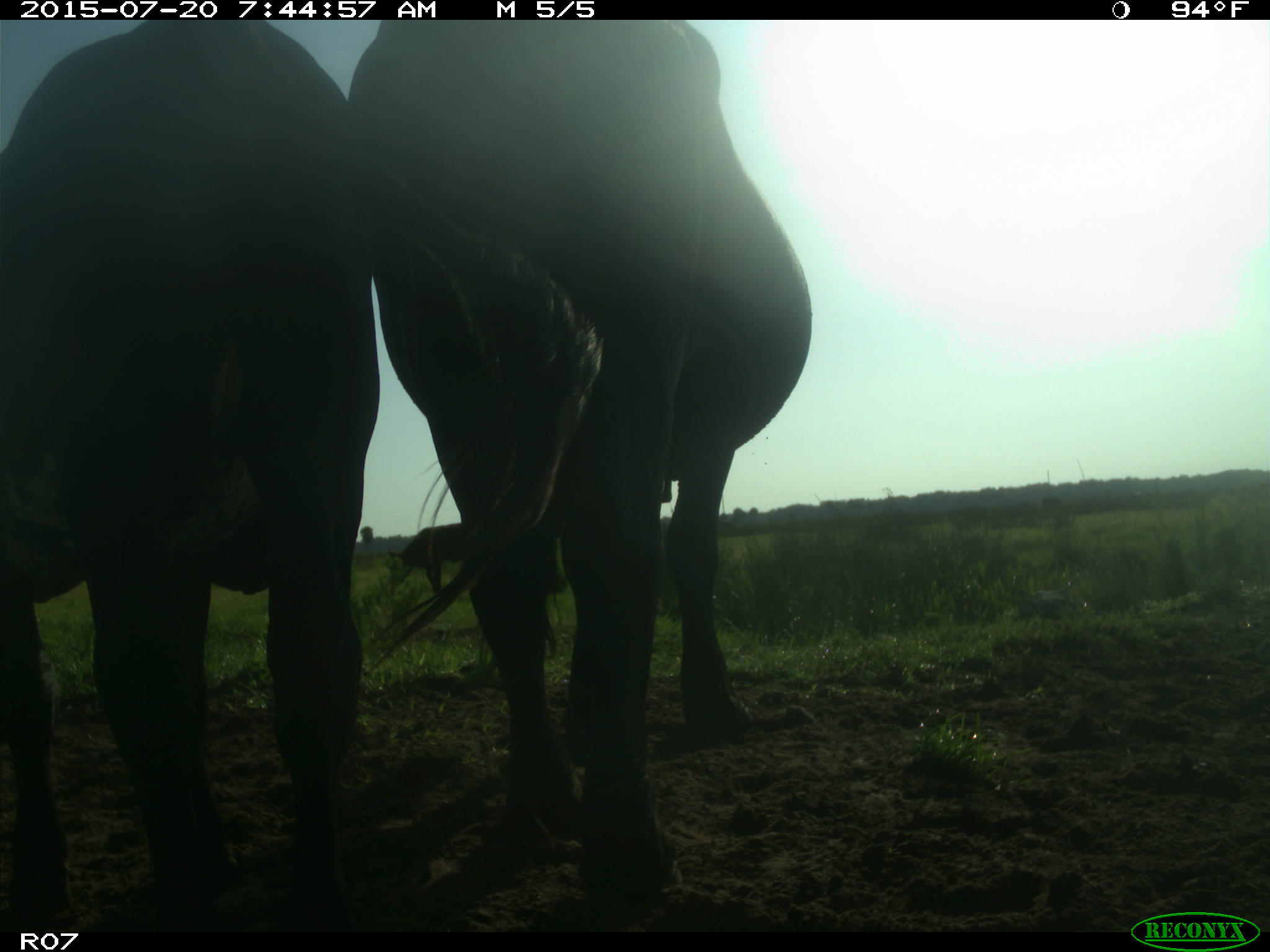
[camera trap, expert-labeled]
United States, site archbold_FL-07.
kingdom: Animalia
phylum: Chordata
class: Mammalia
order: Artiodactyla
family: Bovidae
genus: Bos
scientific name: Bos taurus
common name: domestic cow